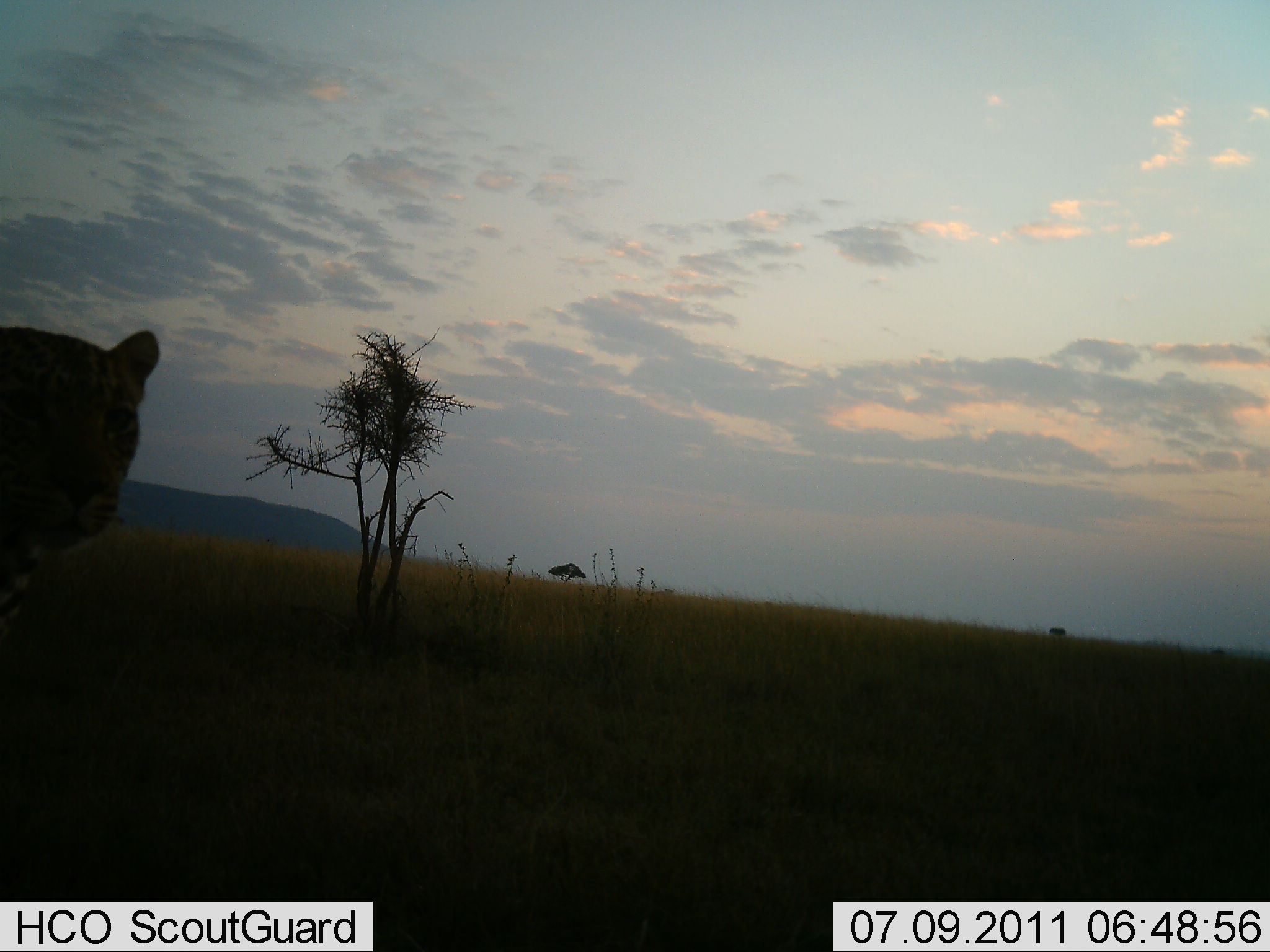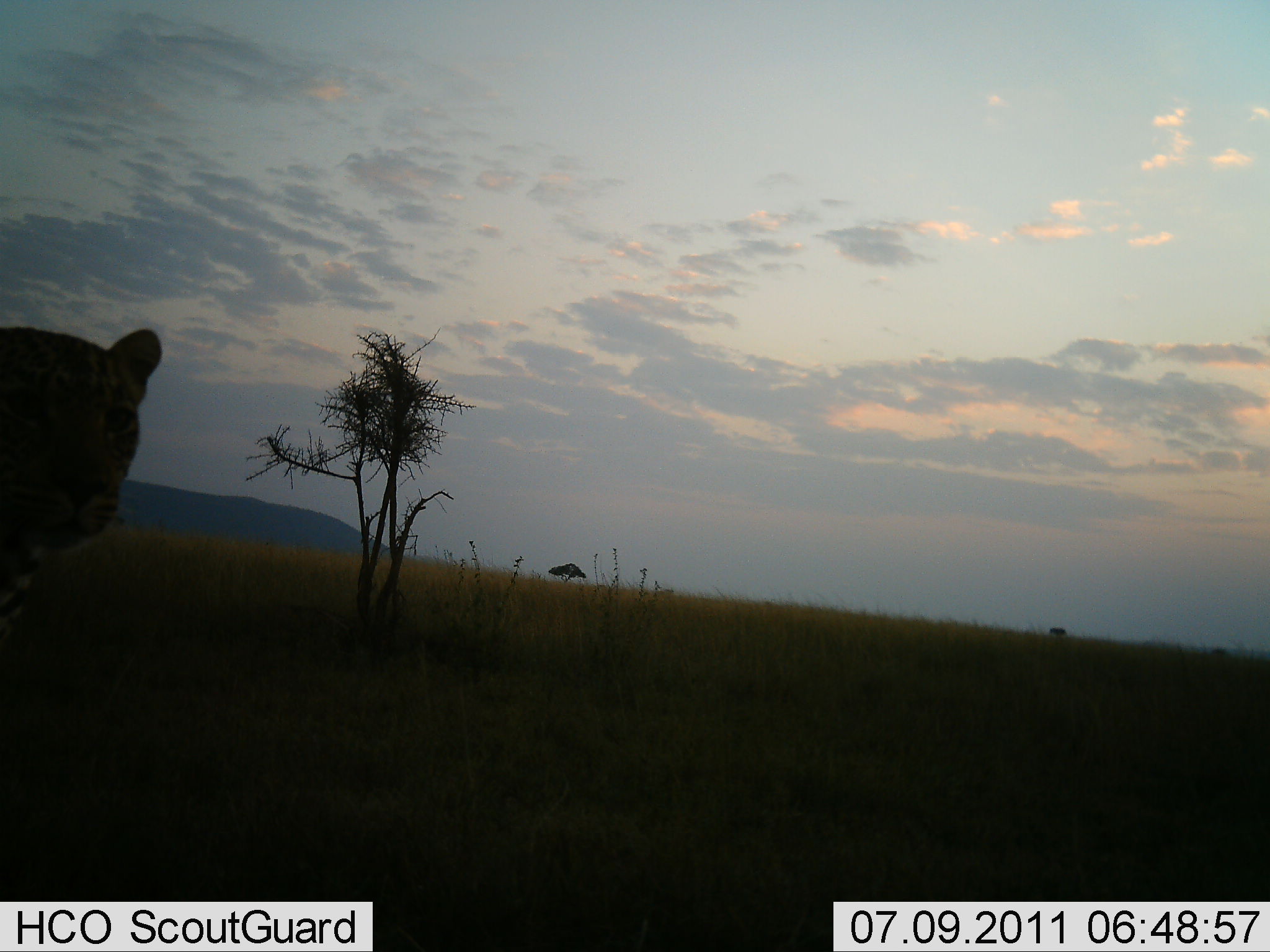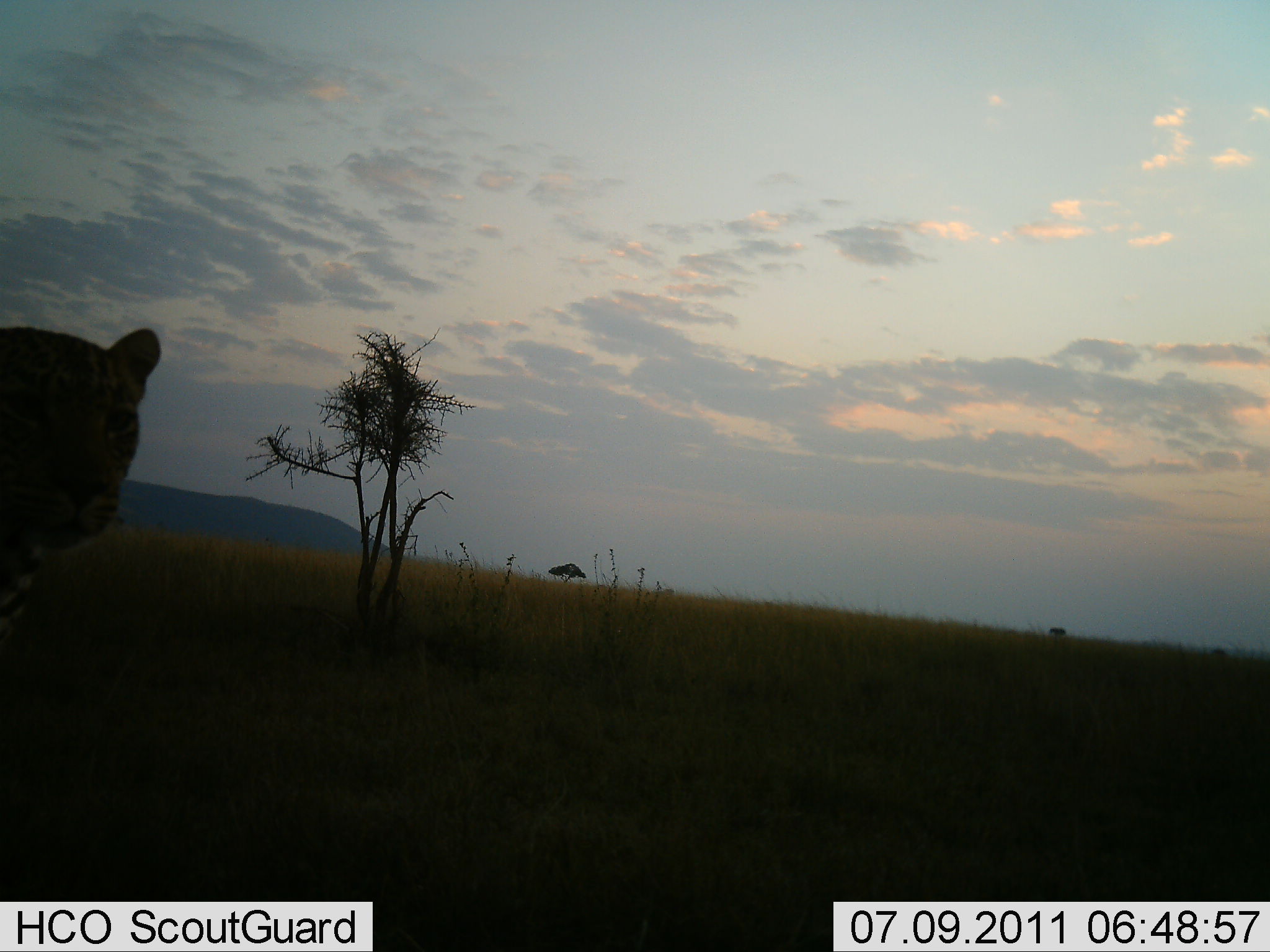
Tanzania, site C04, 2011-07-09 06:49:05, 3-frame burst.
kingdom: Animalia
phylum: Chordata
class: Mammalia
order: Carnivora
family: Felidae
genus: Panthera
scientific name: Panthera pardus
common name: leopard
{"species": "leopard (Panthera pardus)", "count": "1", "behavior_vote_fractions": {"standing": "100%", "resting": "0%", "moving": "0%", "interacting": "0%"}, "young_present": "0%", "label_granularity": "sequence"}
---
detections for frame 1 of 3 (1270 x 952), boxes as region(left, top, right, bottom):
animal: region(0, 325, 161, 643)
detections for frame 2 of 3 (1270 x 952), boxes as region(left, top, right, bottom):
animal: region(0, 314, 168, 638)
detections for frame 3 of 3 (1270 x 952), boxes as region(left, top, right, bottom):
animal: region(0, 310, 164, 668)